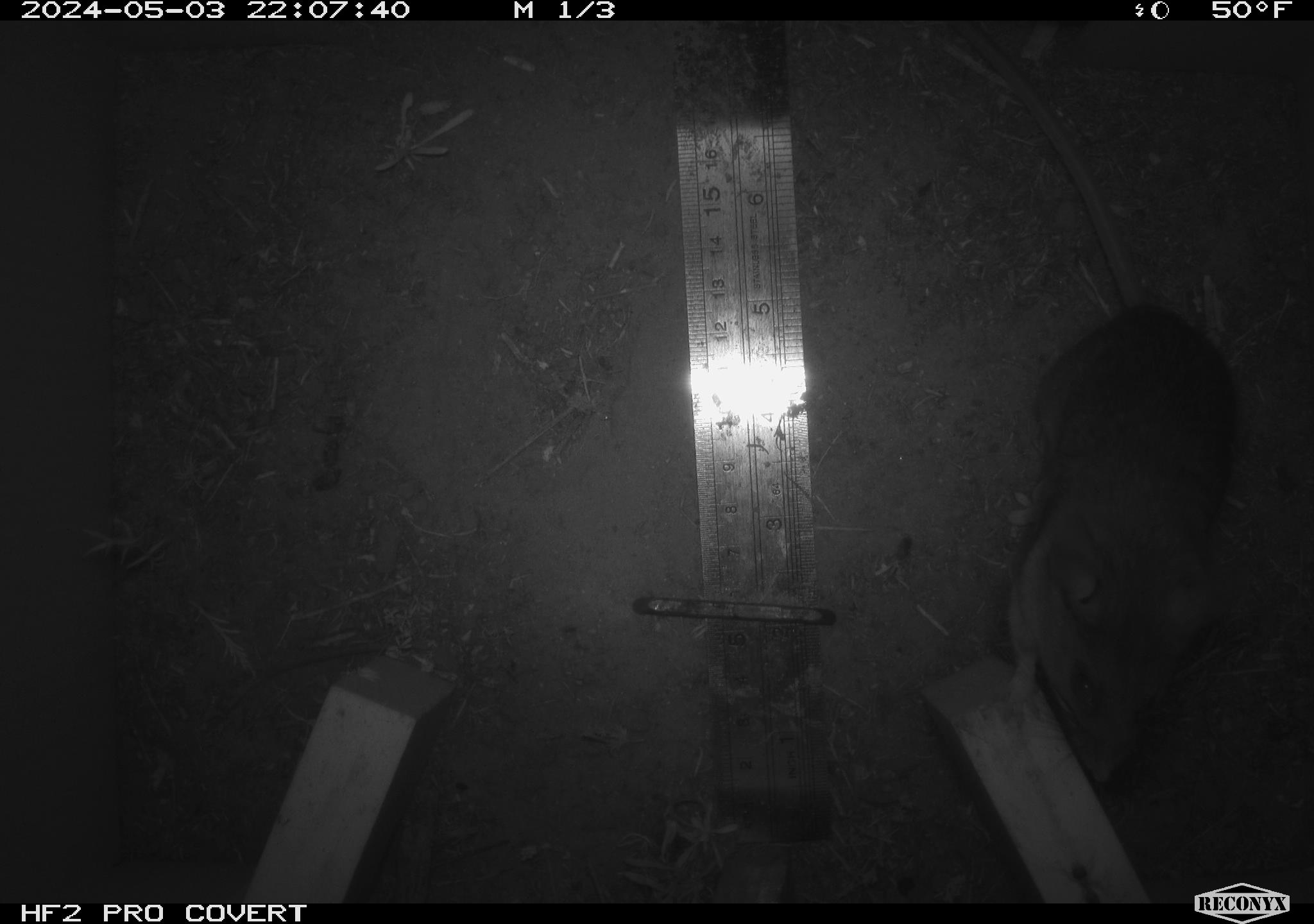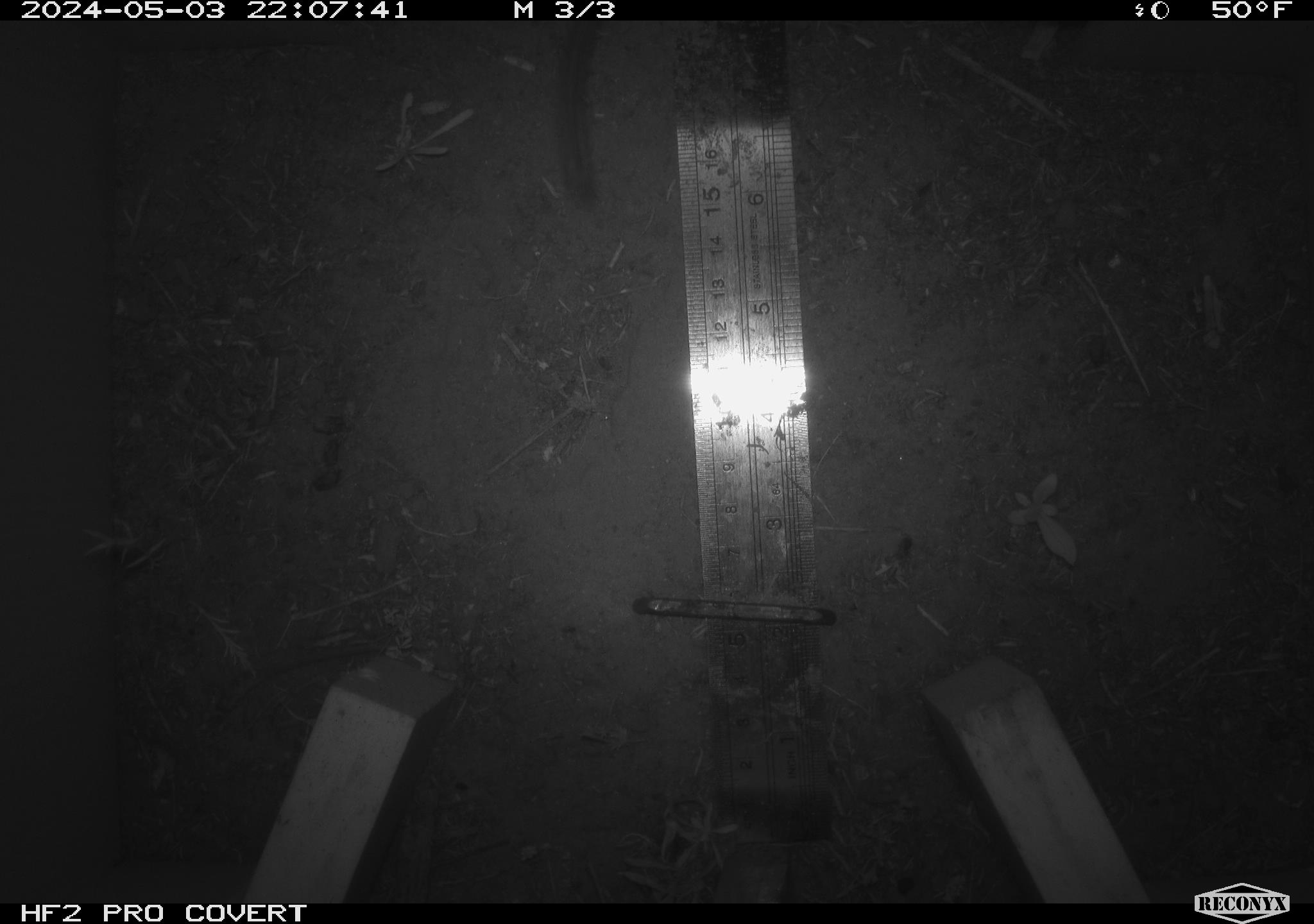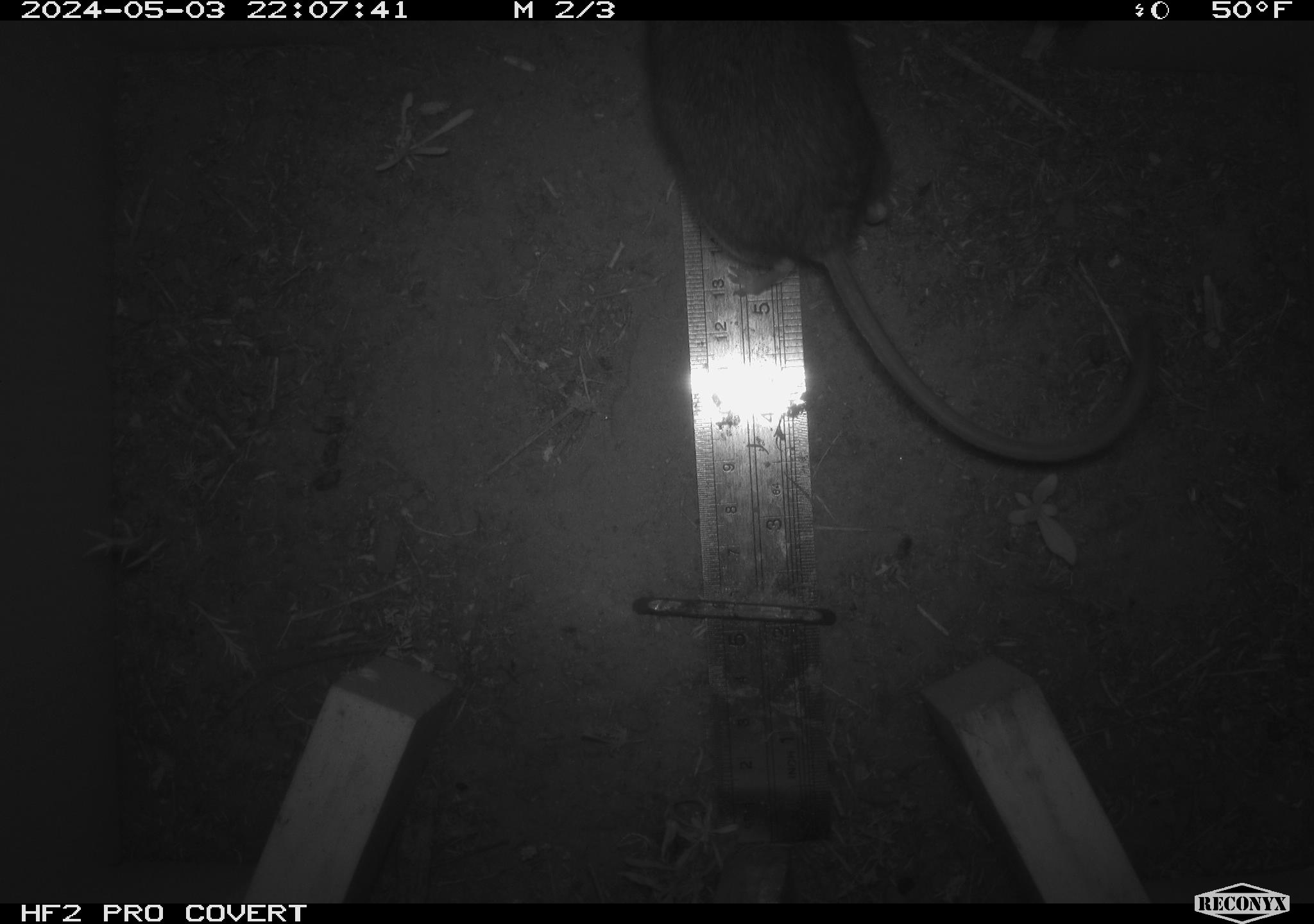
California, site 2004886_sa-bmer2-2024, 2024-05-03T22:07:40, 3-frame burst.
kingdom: Animalia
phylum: Chordata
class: Mammalia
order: Rodentia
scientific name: Rodentia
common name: mouse species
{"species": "mouse species (Rodentia)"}